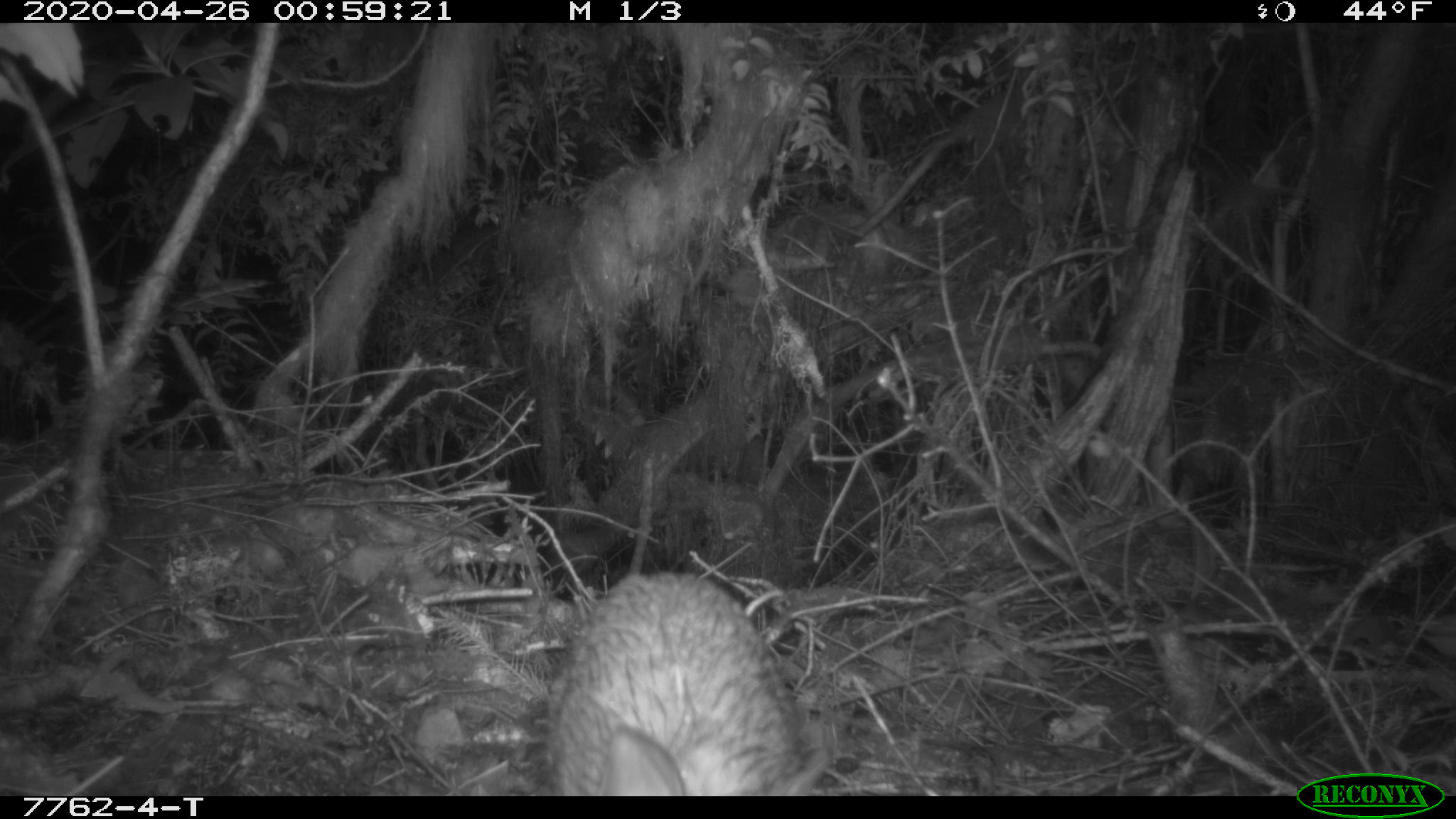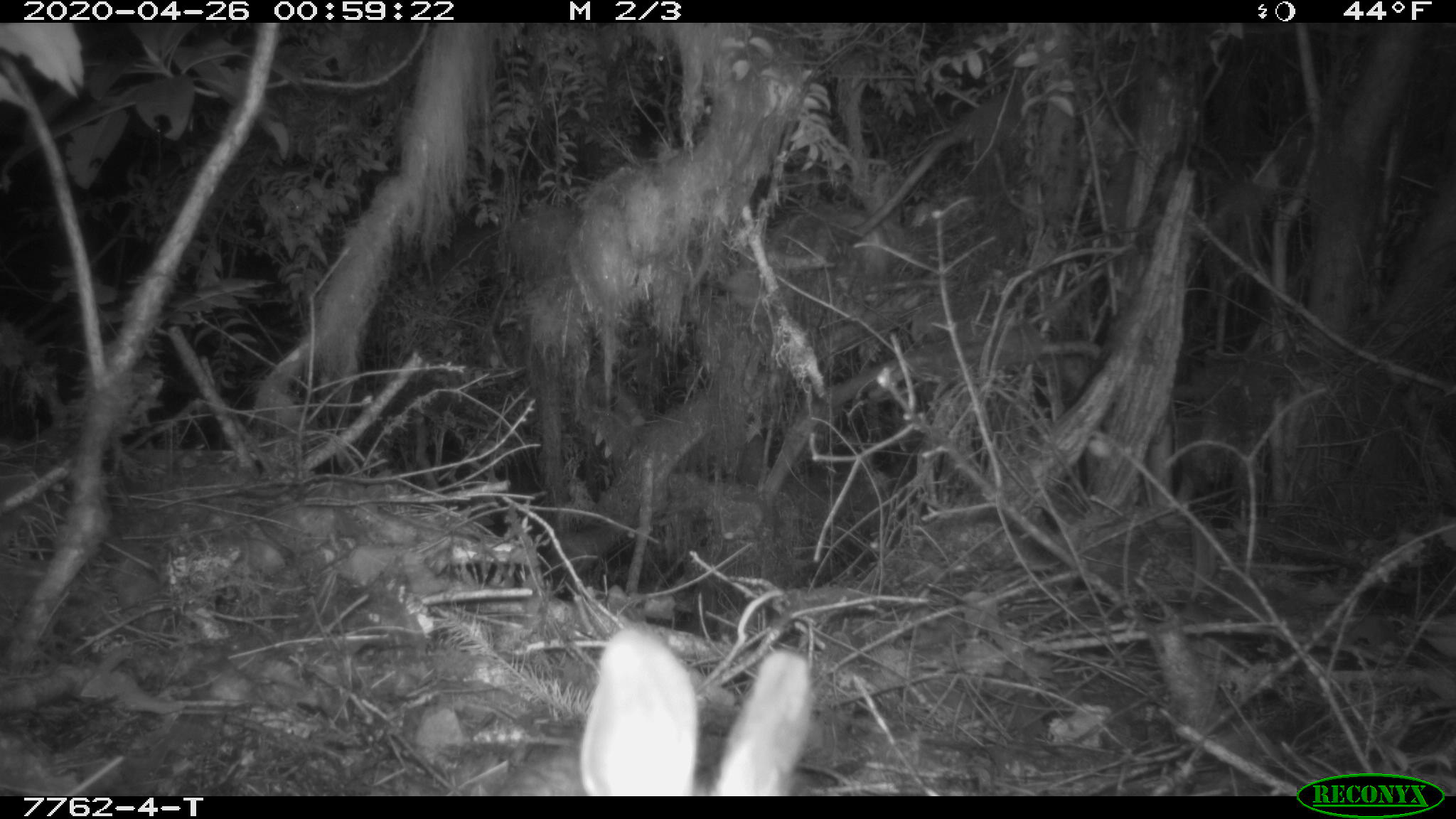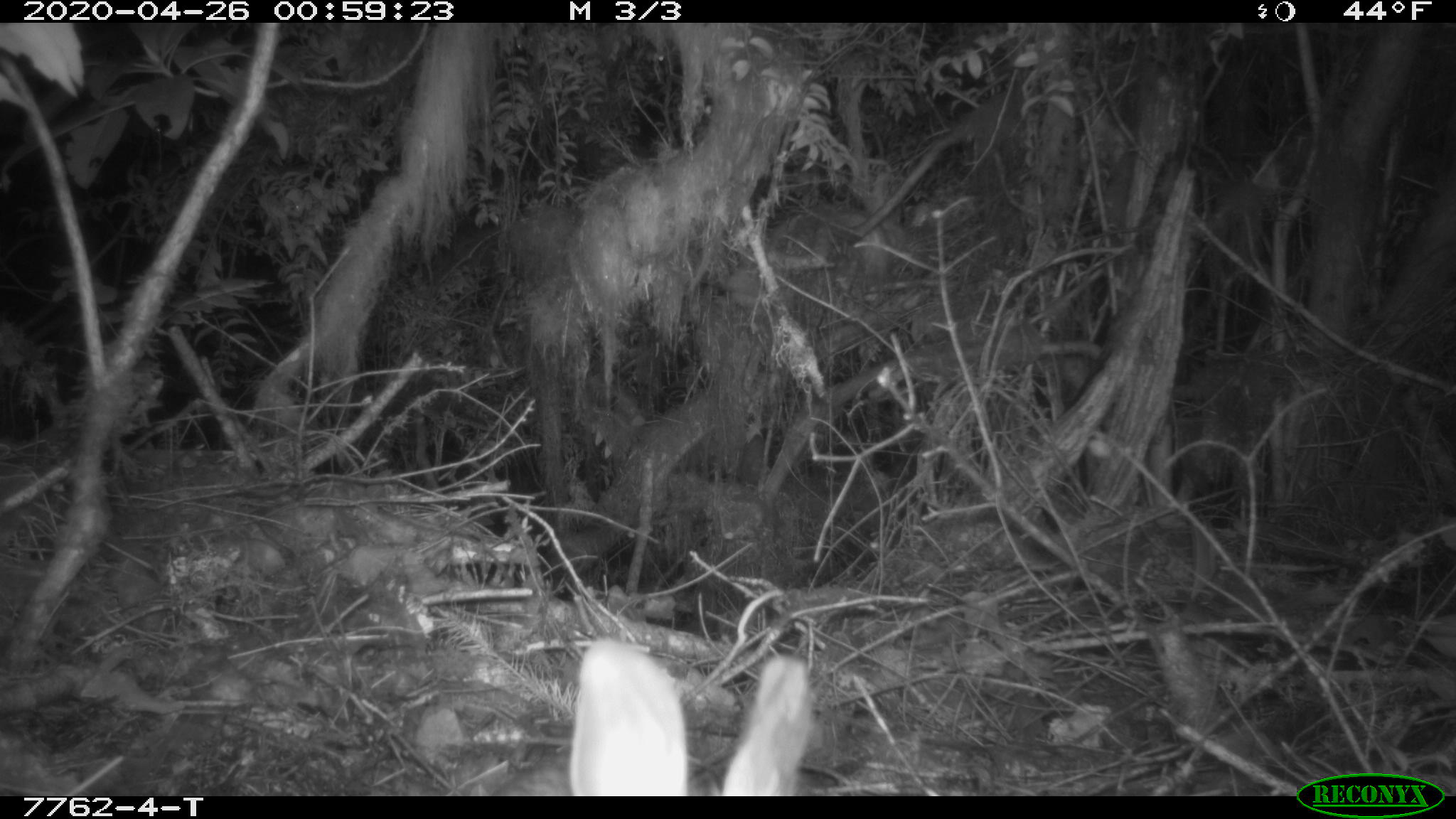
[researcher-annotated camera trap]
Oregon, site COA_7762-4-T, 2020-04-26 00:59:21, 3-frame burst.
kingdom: Animalia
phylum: Chordata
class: Mammalia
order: Lagomorpha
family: Leporidae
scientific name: Leporidae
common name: hares and rabbits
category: leporidae family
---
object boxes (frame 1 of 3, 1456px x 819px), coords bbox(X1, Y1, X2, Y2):
leporidae family: bbox(542, 570, 829, 787)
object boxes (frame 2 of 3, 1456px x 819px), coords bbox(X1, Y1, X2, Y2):
leporidae family: bbox(497, 625, 819, 792)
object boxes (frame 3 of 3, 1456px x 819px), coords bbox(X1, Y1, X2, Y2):
leporidae family: bbox(512, 631, 827, 789)